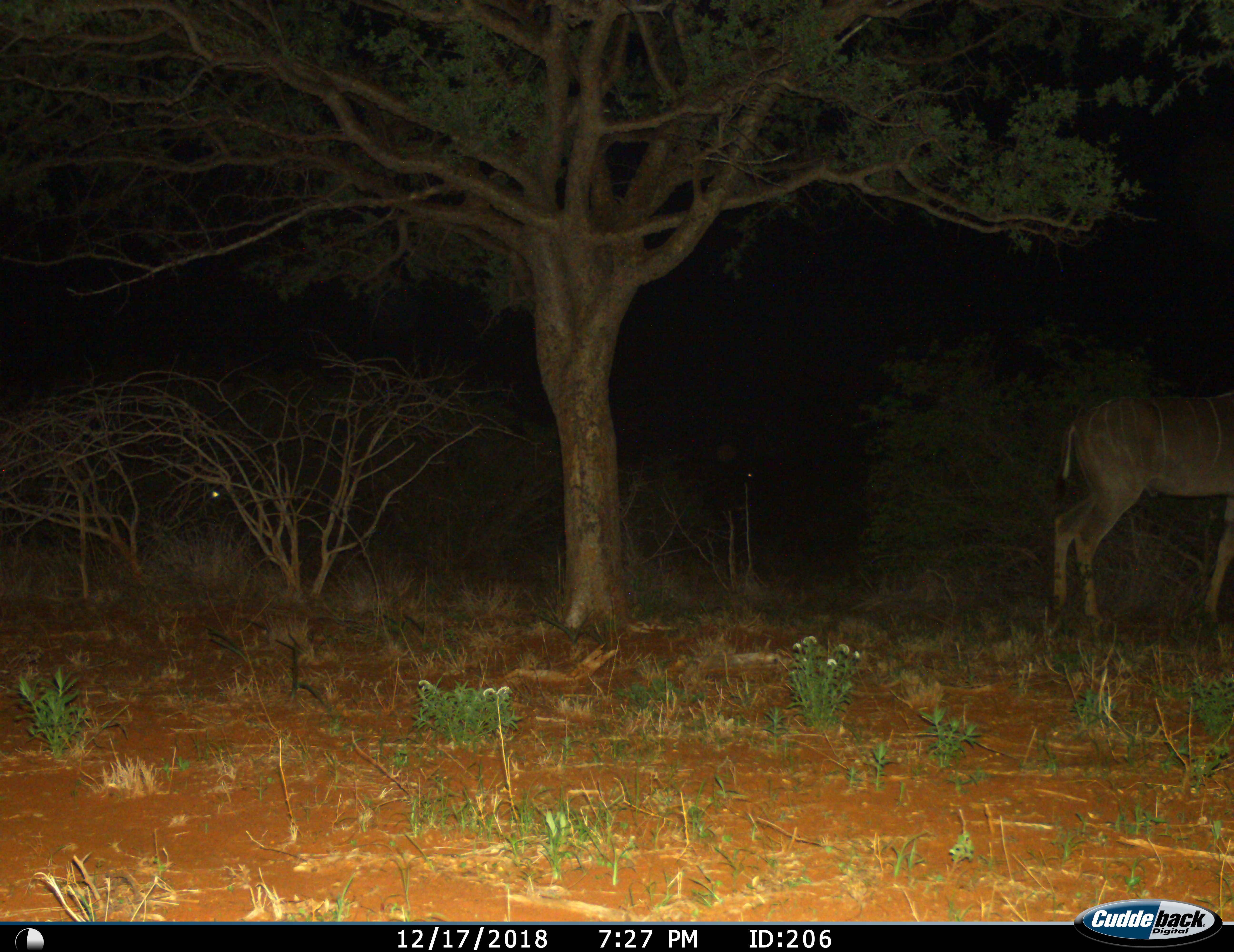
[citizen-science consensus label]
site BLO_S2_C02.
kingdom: Animalia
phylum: Chordata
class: Mammalia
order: Artiodactyla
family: Bovidae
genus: Tragelaphus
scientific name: Tragelaphus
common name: kudu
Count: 1.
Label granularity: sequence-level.